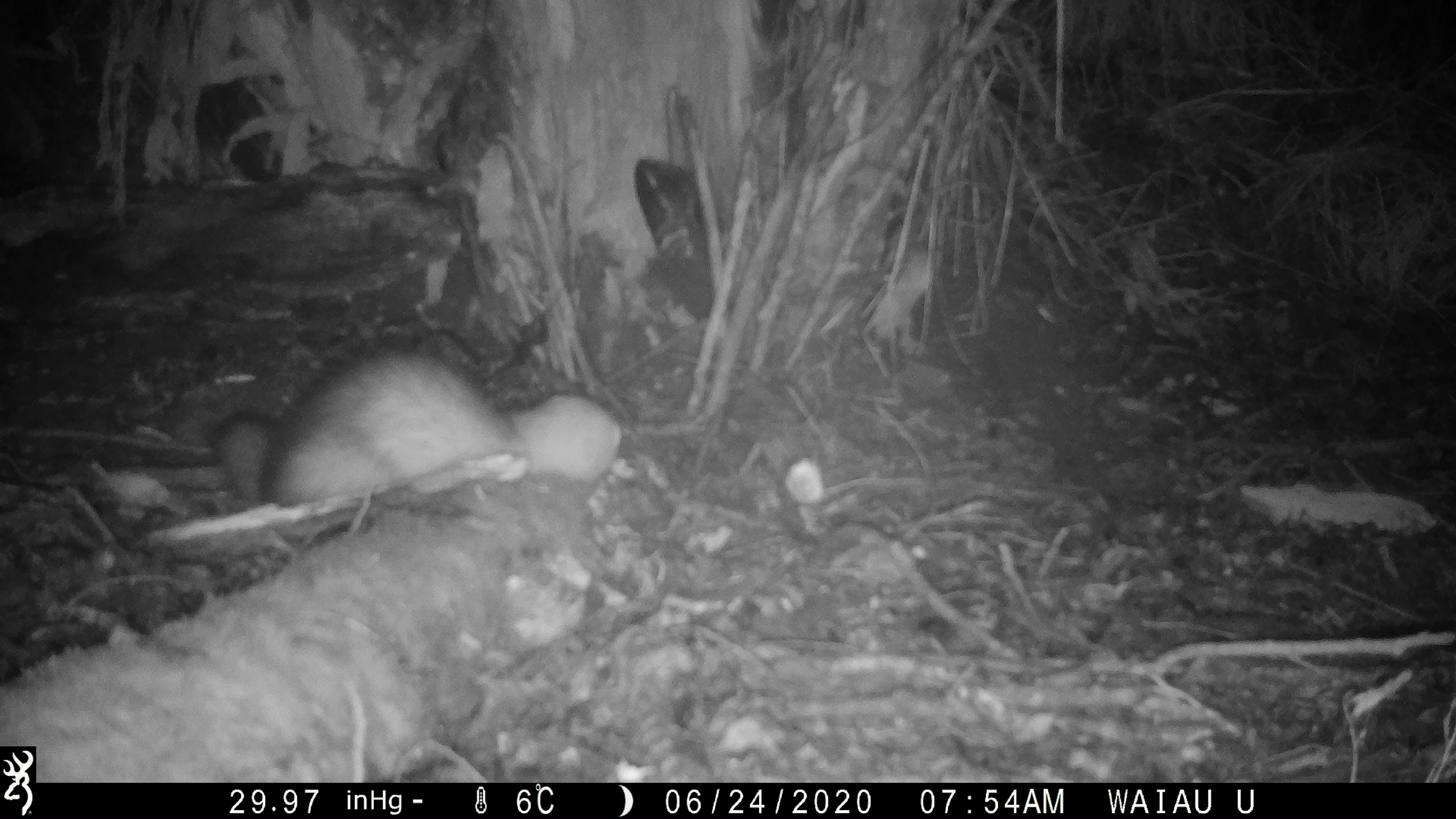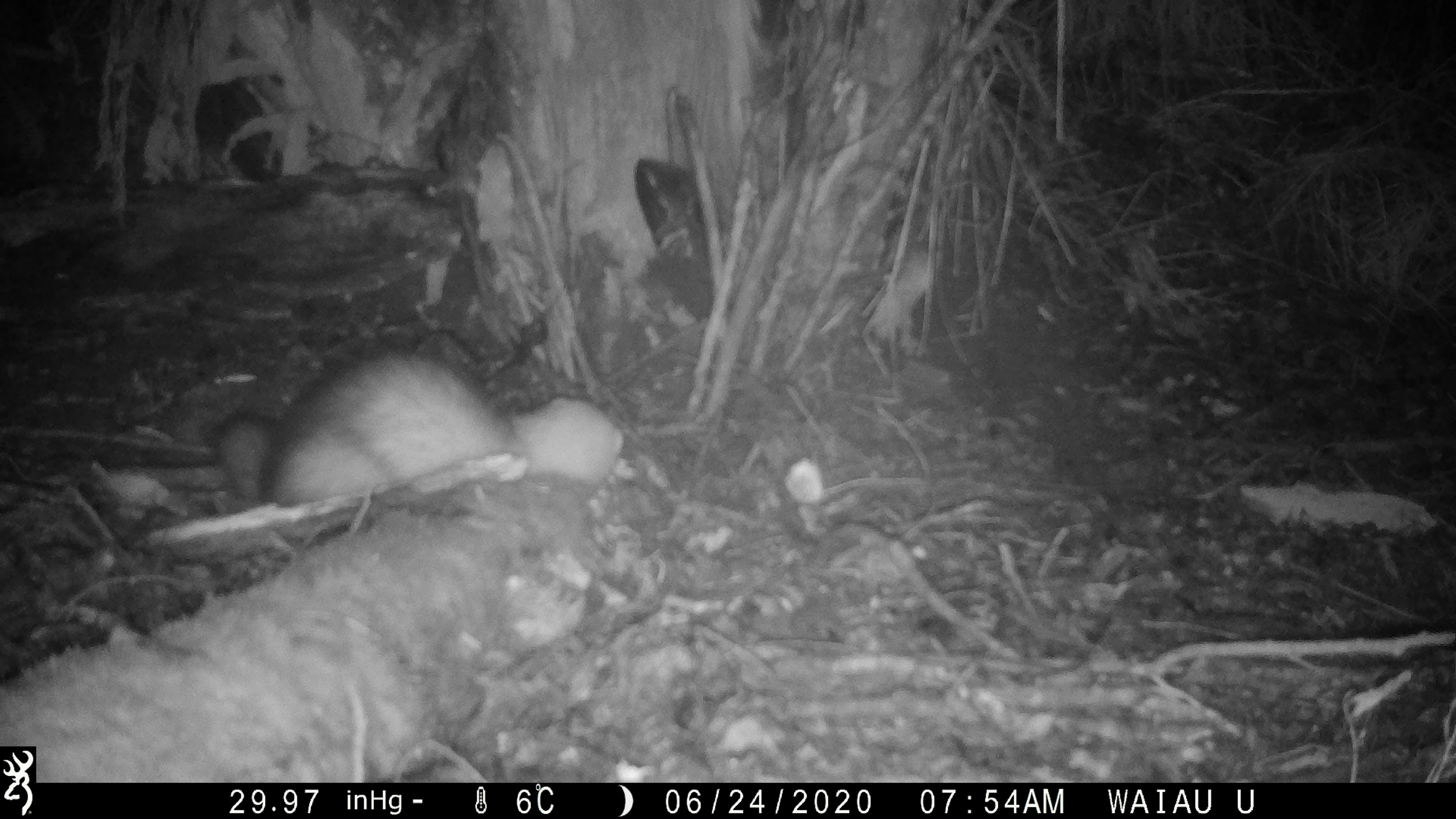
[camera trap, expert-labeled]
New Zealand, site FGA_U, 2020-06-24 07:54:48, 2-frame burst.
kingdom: Animalia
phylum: Chordata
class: Mammalia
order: Carnivora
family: Mustelidae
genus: Mustela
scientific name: Mustela furo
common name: ferret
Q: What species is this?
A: Ferret (Mustela furo).